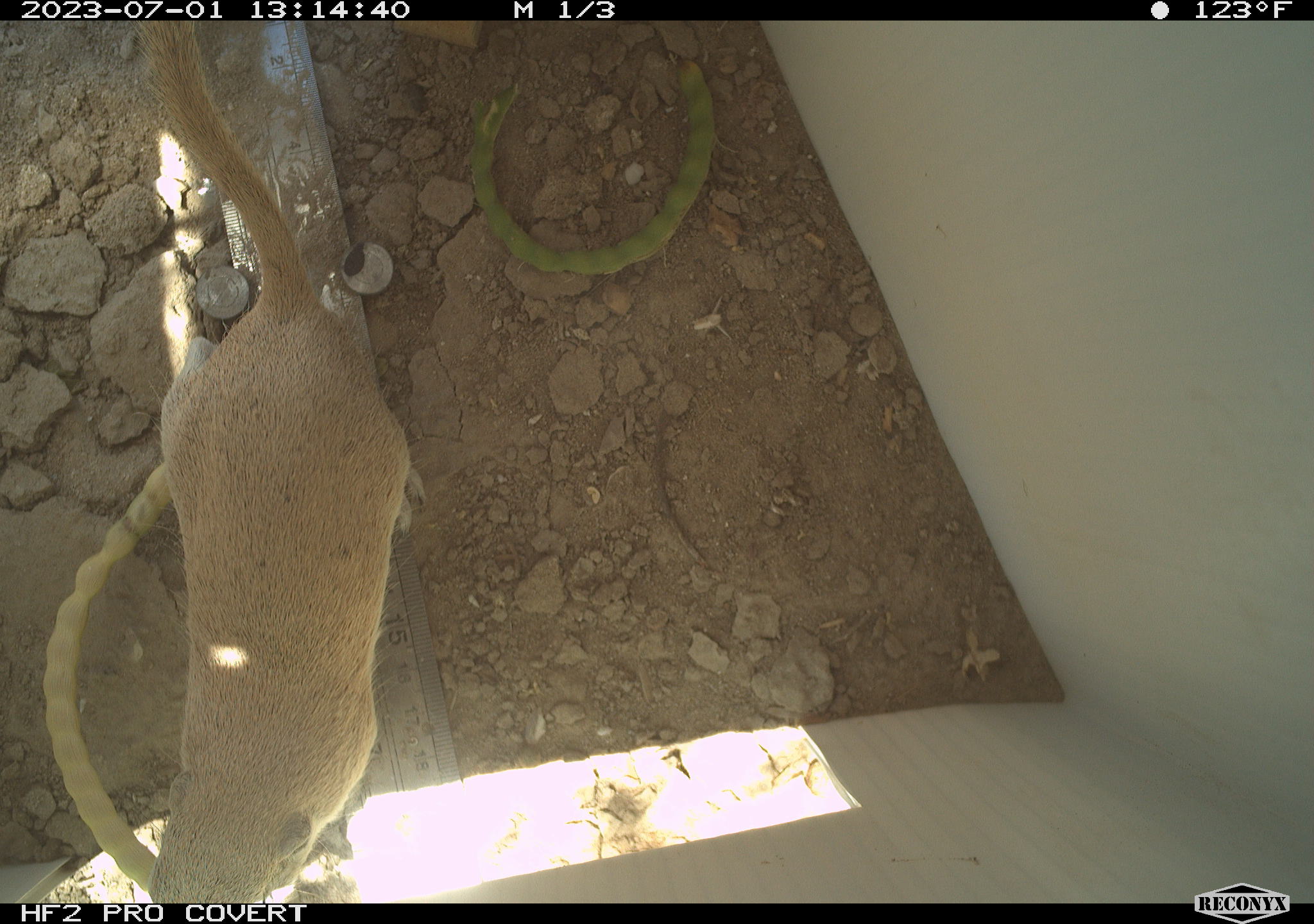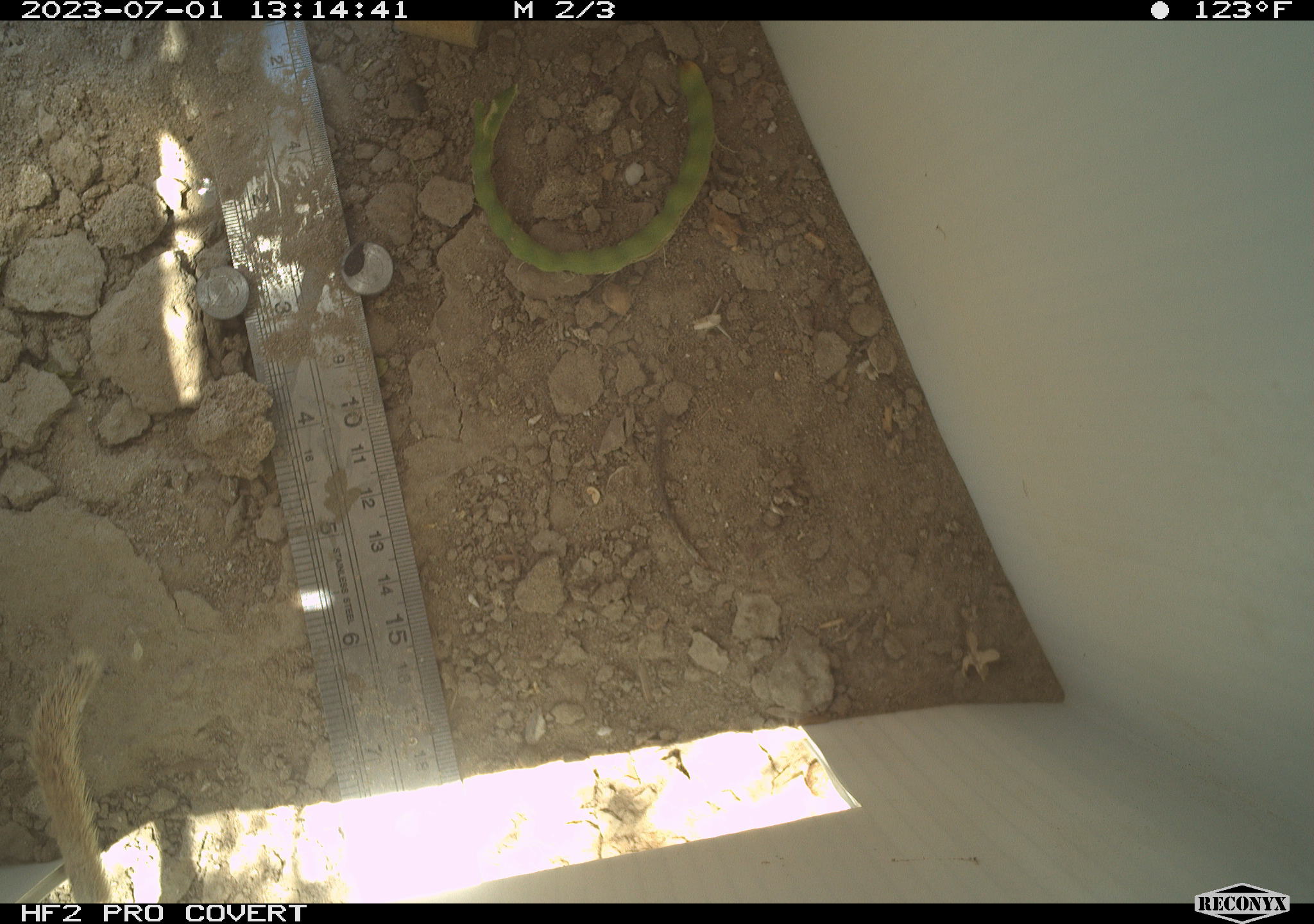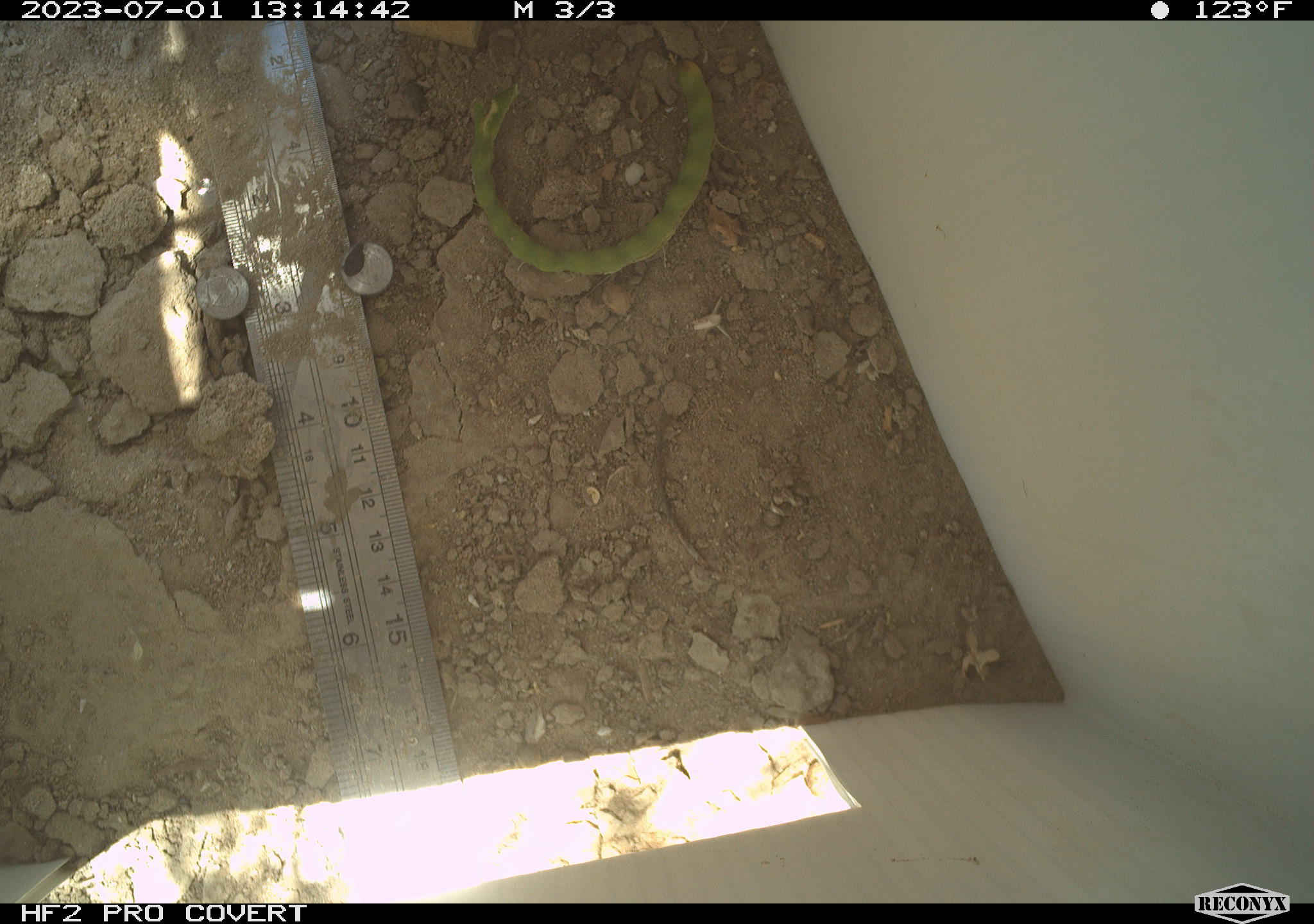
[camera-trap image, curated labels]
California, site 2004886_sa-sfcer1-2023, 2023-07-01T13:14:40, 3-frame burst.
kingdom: Animalia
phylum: Chordata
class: Mammalia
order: Rodentia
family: Sciuridae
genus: Xerospermophilus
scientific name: Xerospermophilus tereticaudus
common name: round-tailed ground squirrel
Round-tailed ground squirrel (Xerospermophilus tereticaudus).